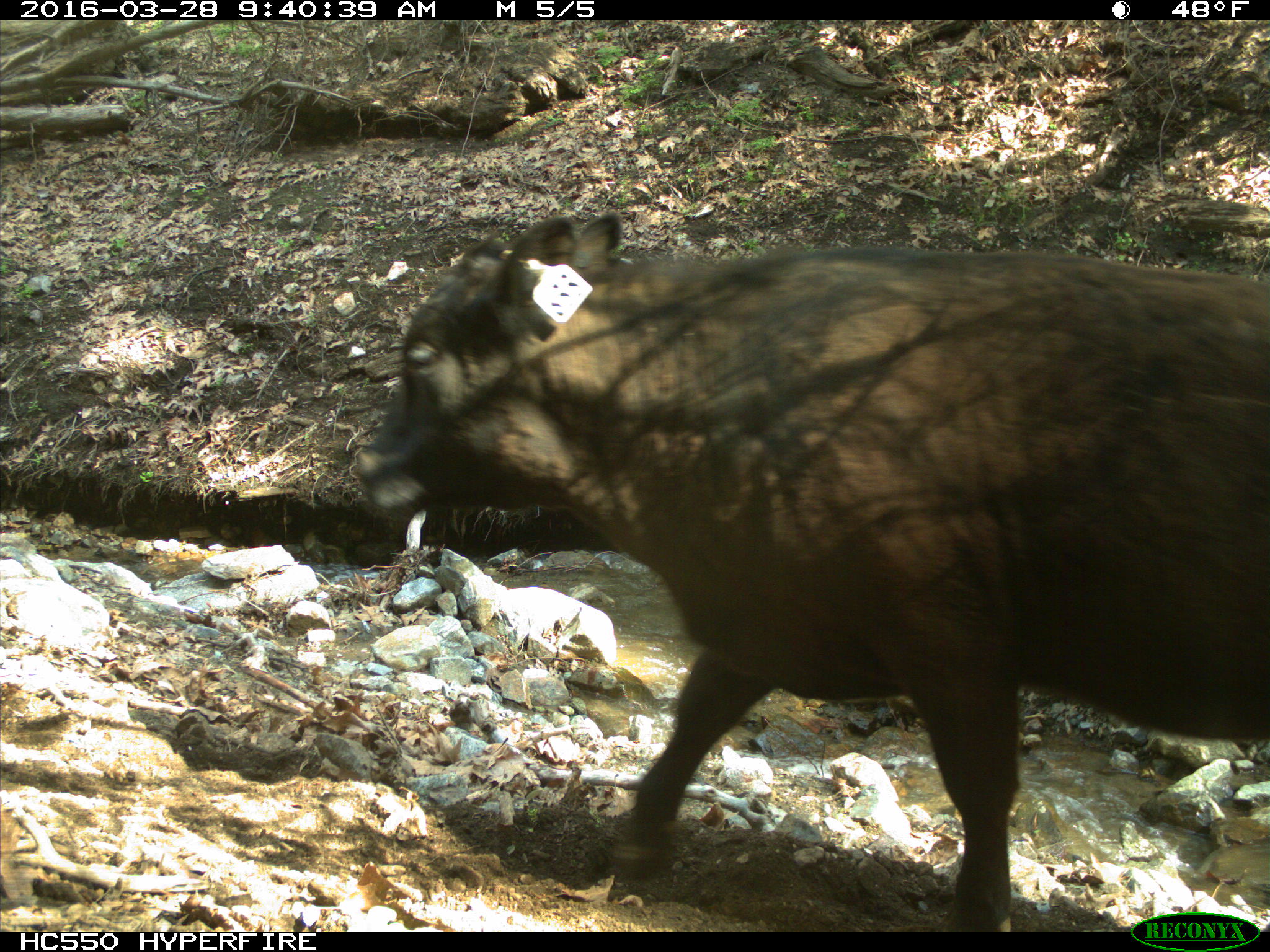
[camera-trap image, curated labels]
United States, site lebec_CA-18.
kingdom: Animalia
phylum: Chordata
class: Mammalia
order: Artiodactyla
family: Bovidae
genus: Bos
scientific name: Bos taurus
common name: domestic cow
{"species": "Bos taurus (domestic cow)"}